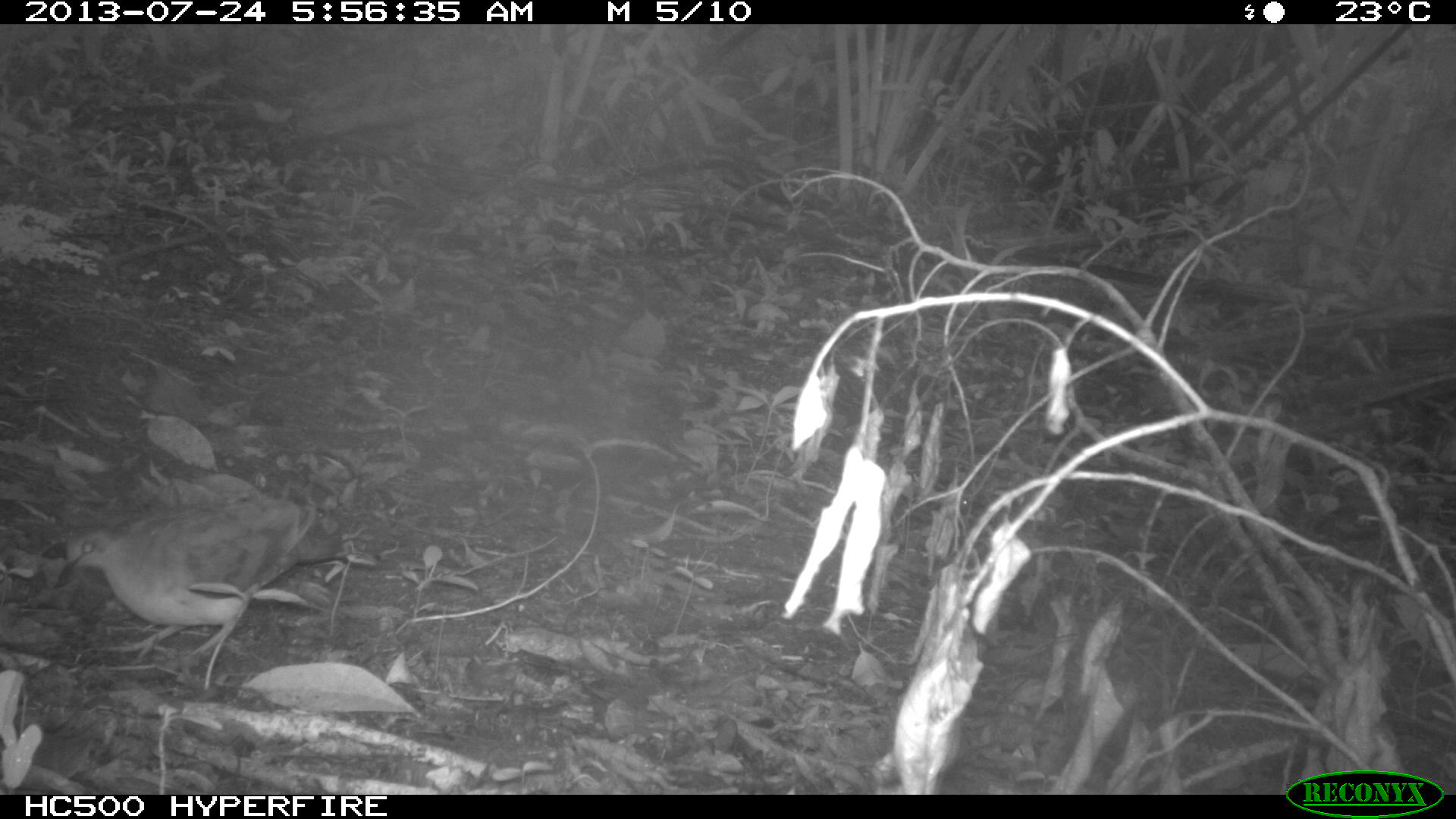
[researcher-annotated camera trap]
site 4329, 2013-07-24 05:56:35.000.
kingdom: Animalia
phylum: Chordata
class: Aves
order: Columbiformes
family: Columbidae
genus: Leptotila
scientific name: Leptotila plumbeiceps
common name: gray-headed dove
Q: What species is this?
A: Leptotila plumbeiceps (gray-headed dove).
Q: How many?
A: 1.